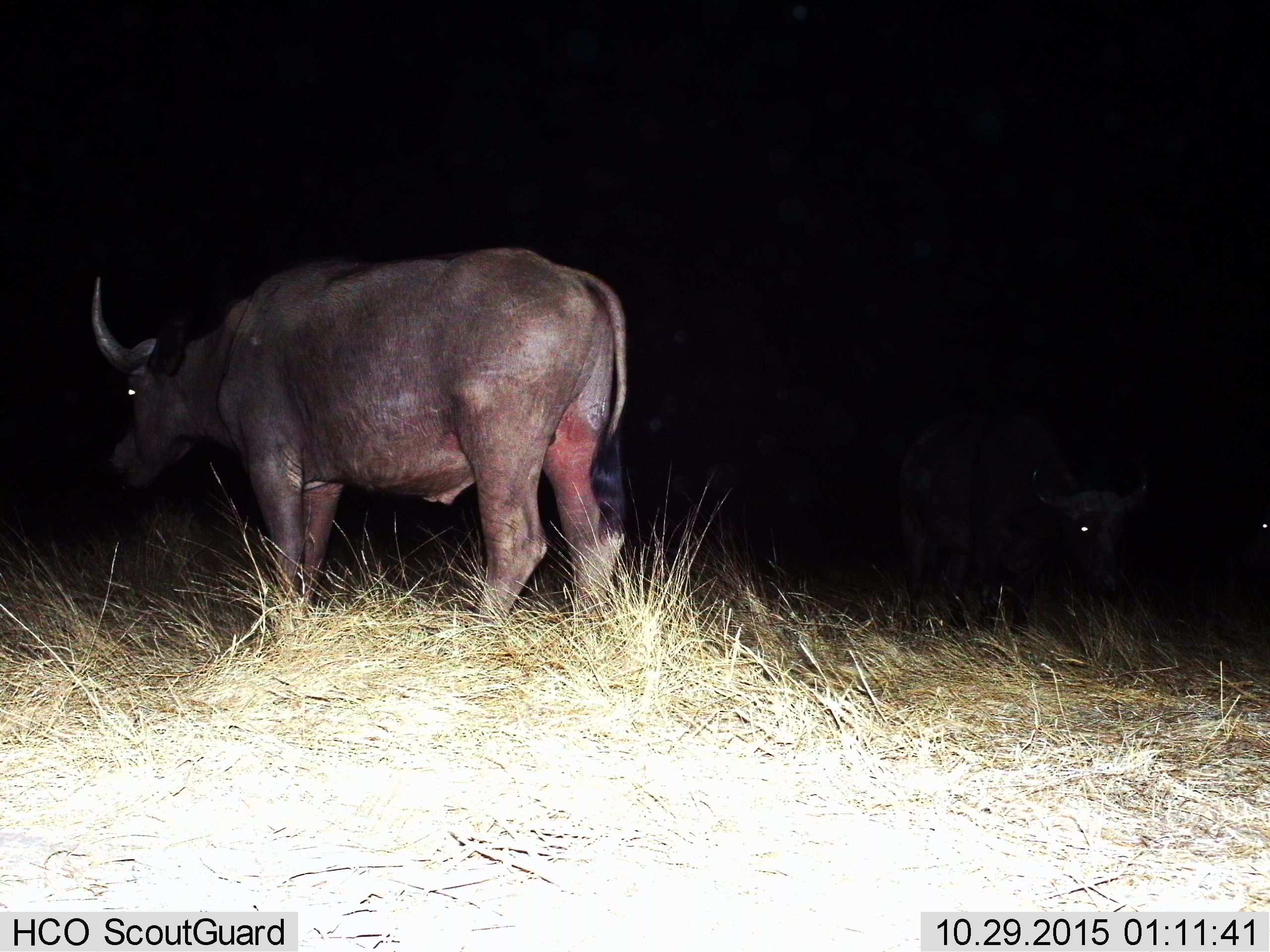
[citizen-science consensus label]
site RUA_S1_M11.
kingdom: Animalia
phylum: Chordata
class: Mammalia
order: Artiodactyla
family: Bovidae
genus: Syncerus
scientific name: Syncerus caffer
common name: african buffalo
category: buffalo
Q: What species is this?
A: Buffalo (african buffalo) (Syncerus caffer).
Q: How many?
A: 3.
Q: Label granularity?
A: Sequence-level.